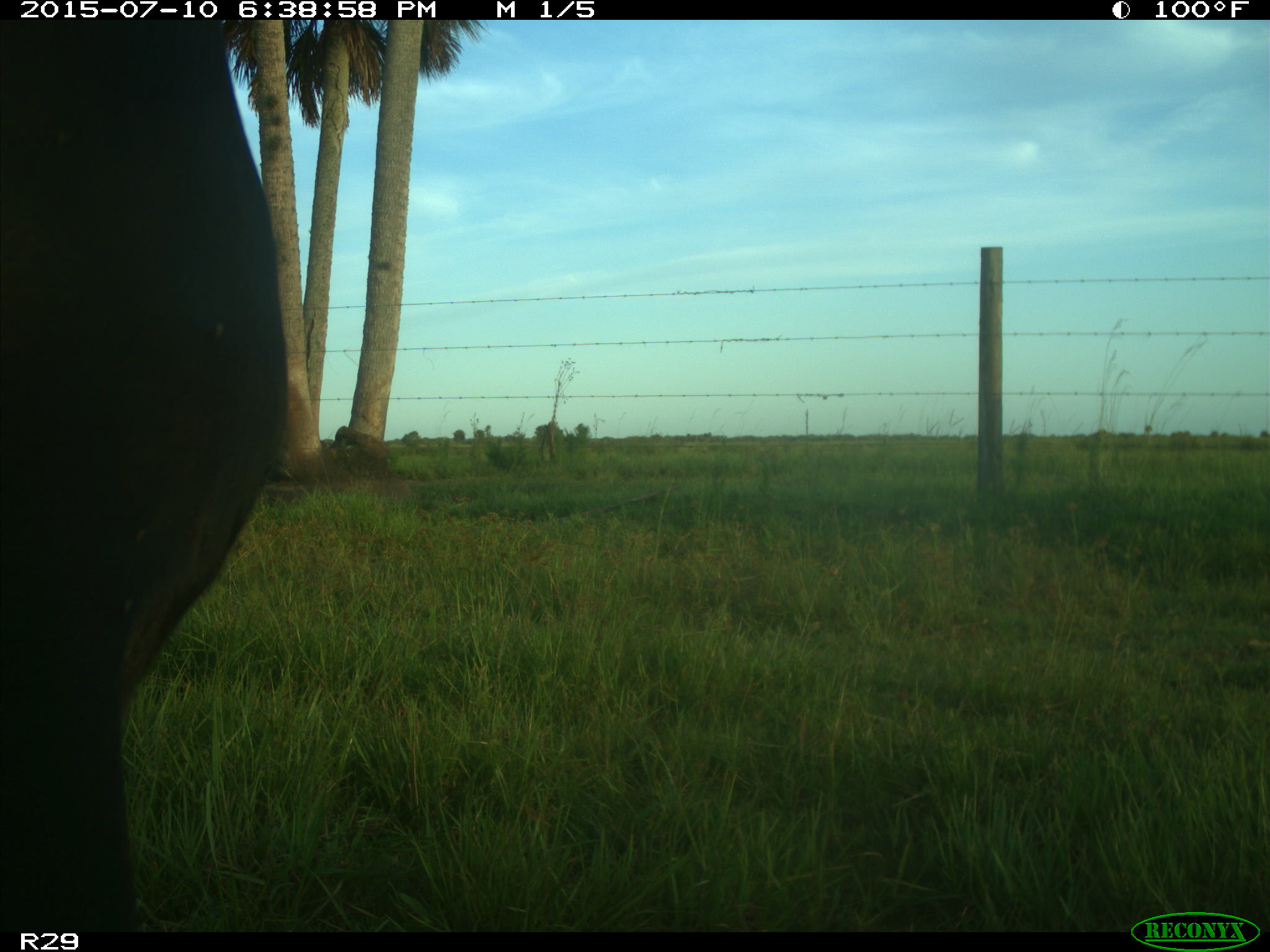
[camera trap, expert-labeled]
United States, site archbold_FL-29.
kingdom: Animalia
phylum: Chordata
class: Mammalia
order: Artiodactyla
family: Bovidae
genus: Bos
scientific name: Bos taurus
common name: domestic cow